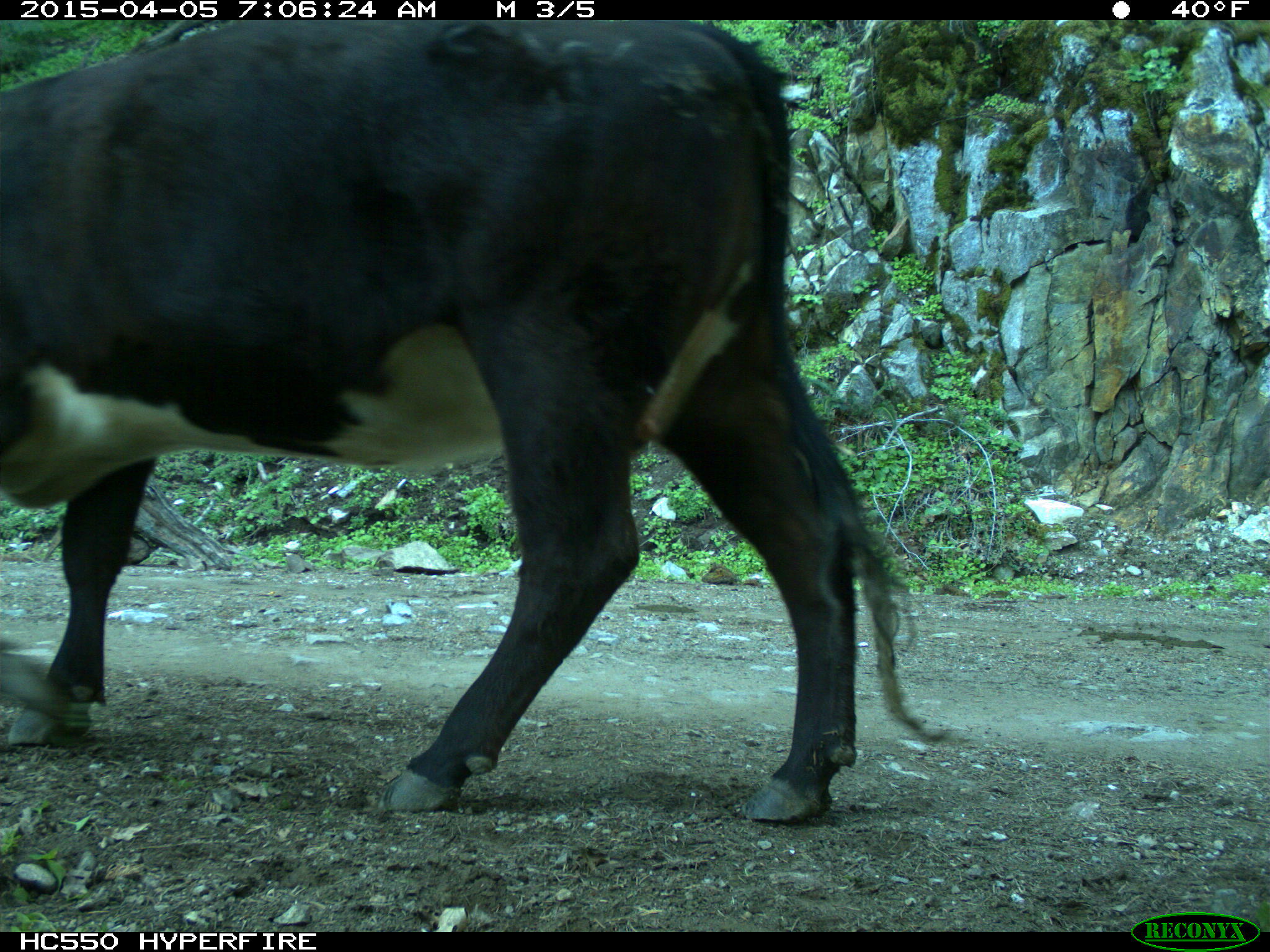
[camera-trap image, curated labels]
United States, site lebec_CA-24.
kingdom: Animalia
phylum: Chordata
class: Mammalia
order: Artiodactyla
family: Bovidae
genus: Bos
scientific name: Bos taurus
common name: domestic cow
Bos taurus (domestic cow).